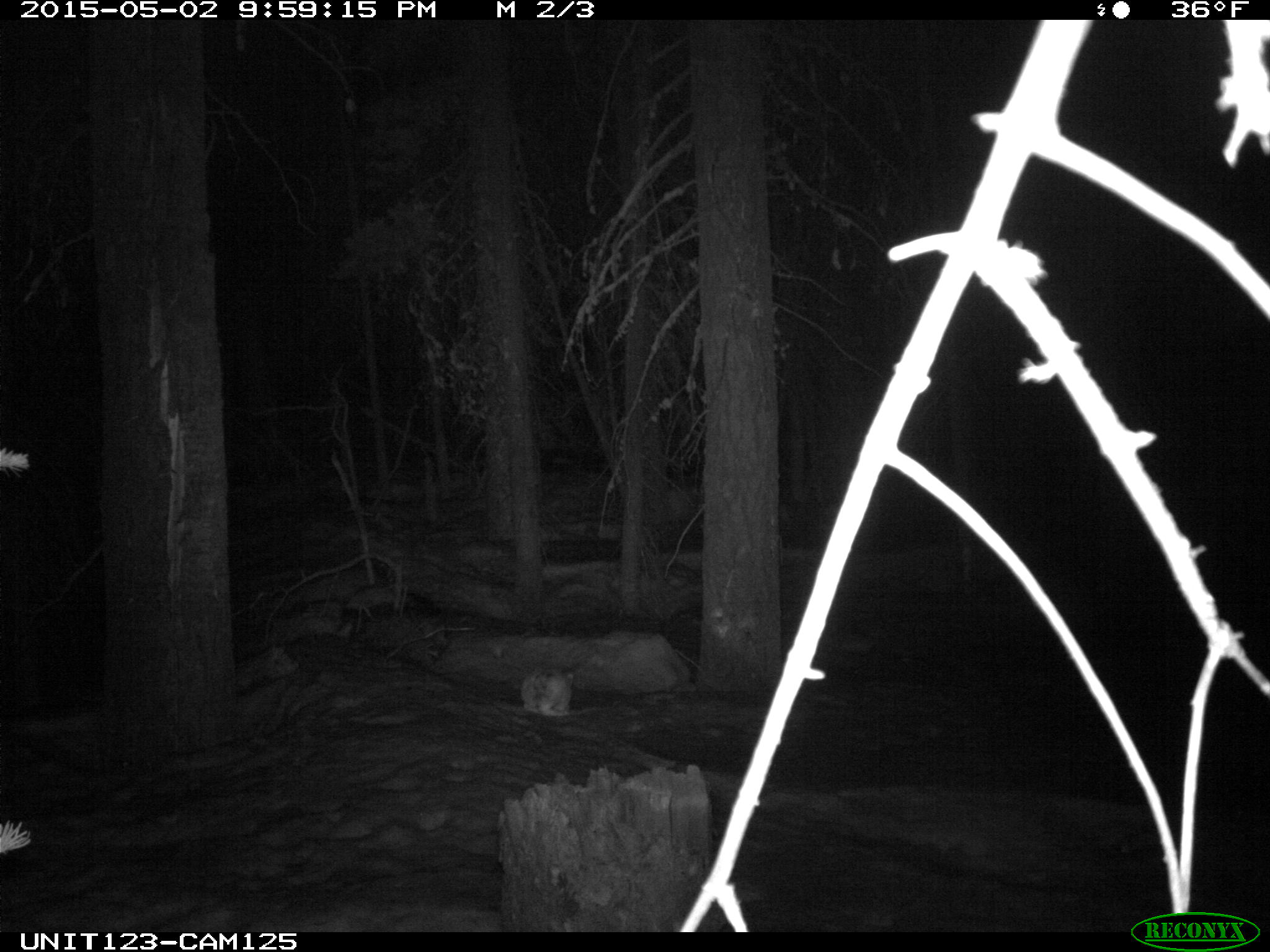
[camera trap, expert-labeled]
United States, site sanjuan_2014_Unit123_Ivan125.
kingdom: Animalia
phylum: Chordata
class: Mammalia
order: Lagomorpha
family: Leporidae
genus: Lepus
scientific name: Lepus americanus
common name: snowshoe hare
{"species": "Lepus americanus (snowshoe hare)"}